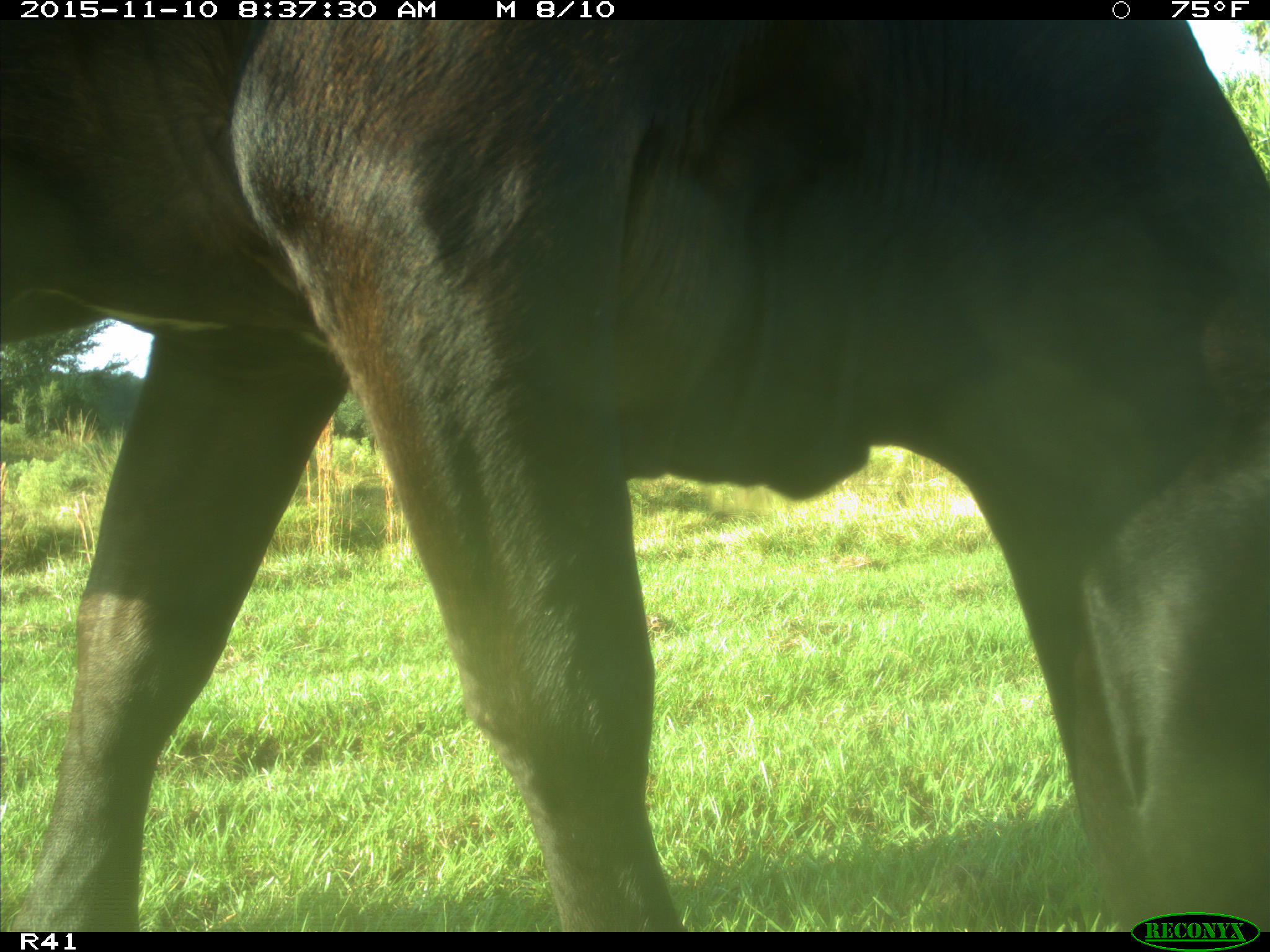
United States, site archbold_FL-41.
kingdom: Animalia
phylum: Chordata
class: Mammalia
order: Artiodactyla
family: Bovidae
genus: Bos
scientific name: Bos taurus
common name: domestic cow